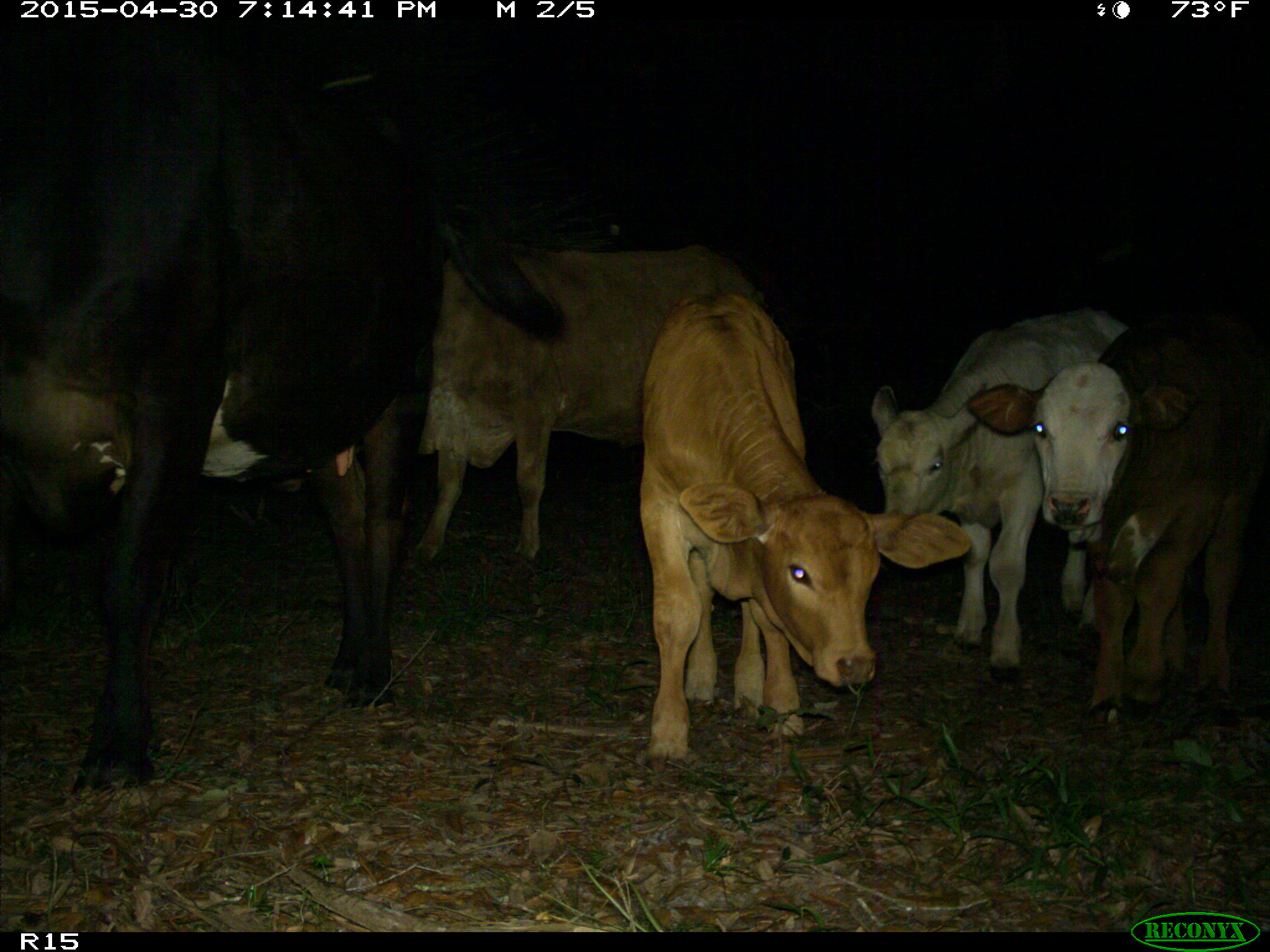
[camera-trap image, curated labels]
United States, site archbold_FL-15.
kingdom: Animalia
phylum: Chordata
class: Mammalia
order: Artiodactyla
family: Bovidae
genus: Bos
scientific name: Bos taurus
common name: domestic cow